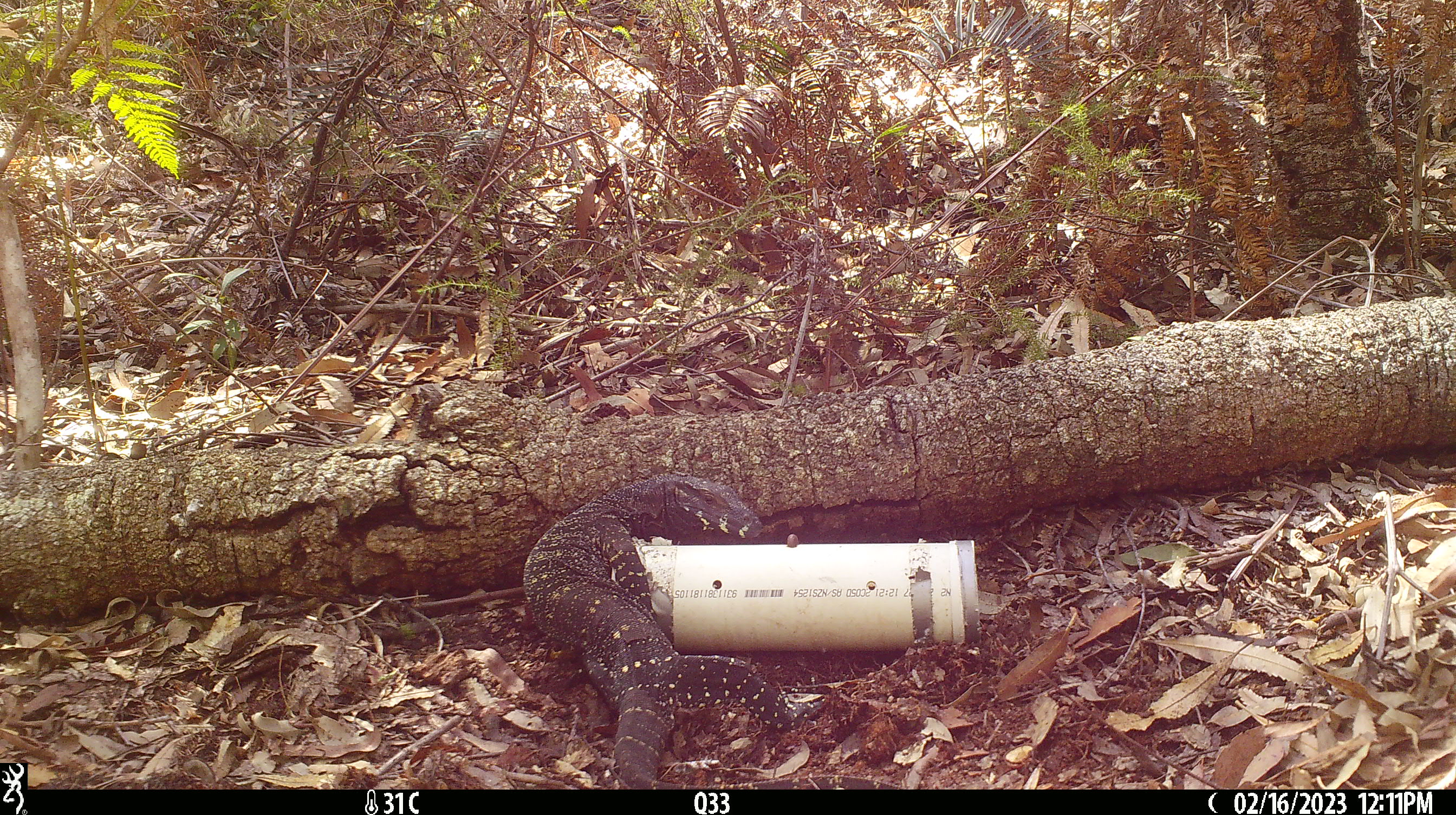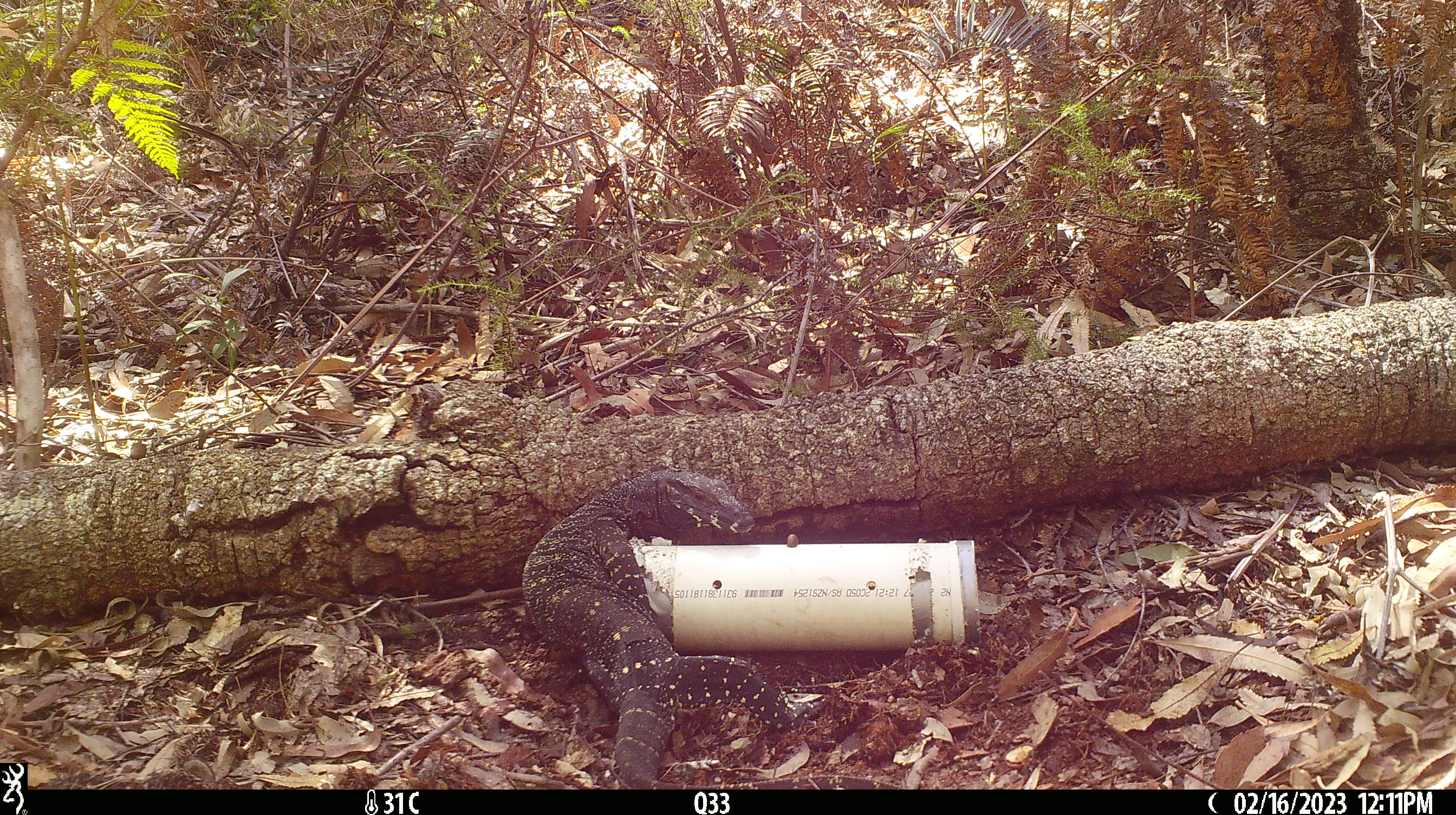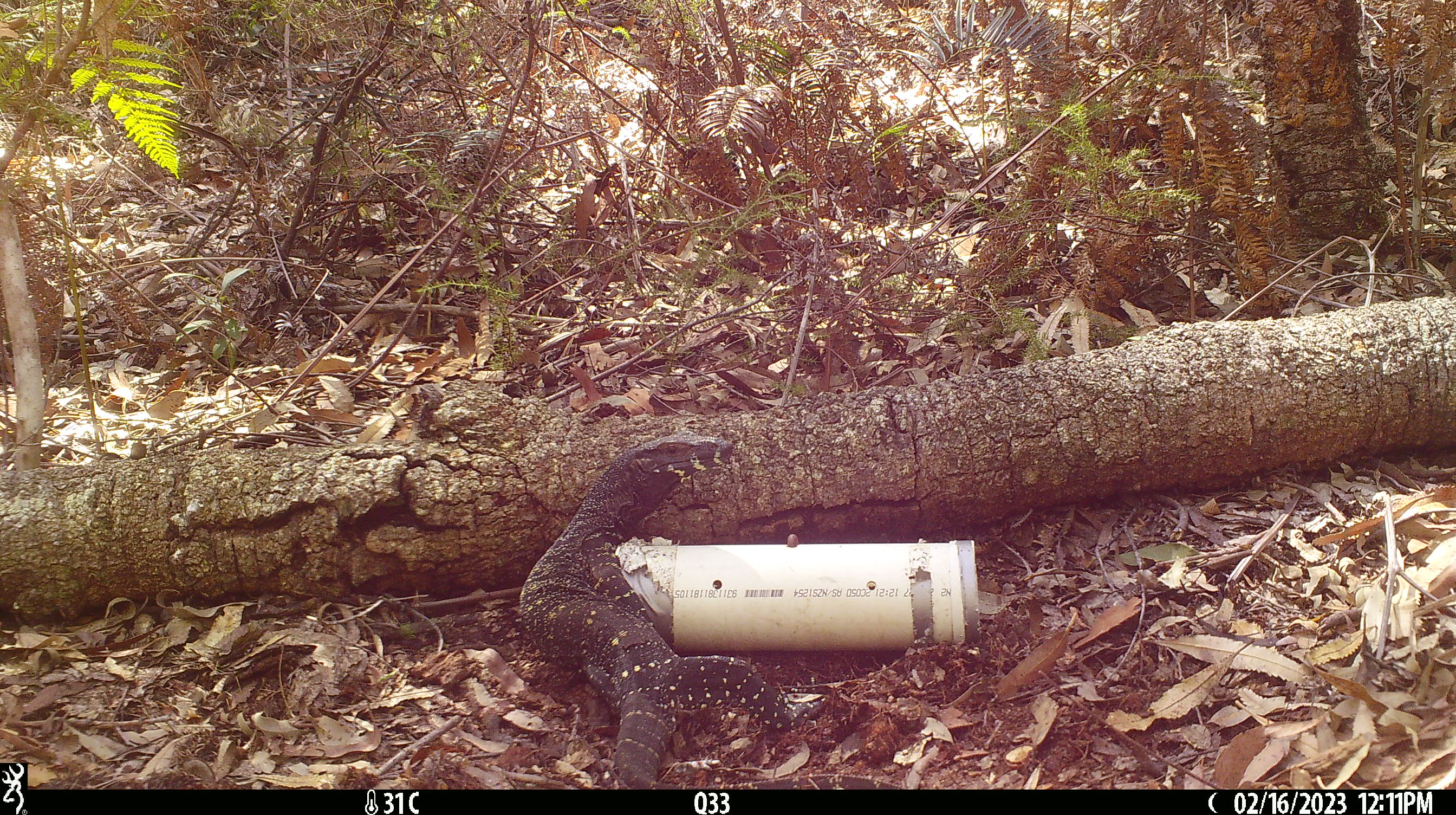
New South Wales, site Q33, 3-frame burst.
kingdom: Animalia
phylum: Chordata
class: Reptilia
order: Squamata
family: Varanidae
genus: Varanus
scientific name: Varanus varius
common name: lace monitor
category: goanna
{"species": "goanna (lace monitor) (Varanus varius)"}